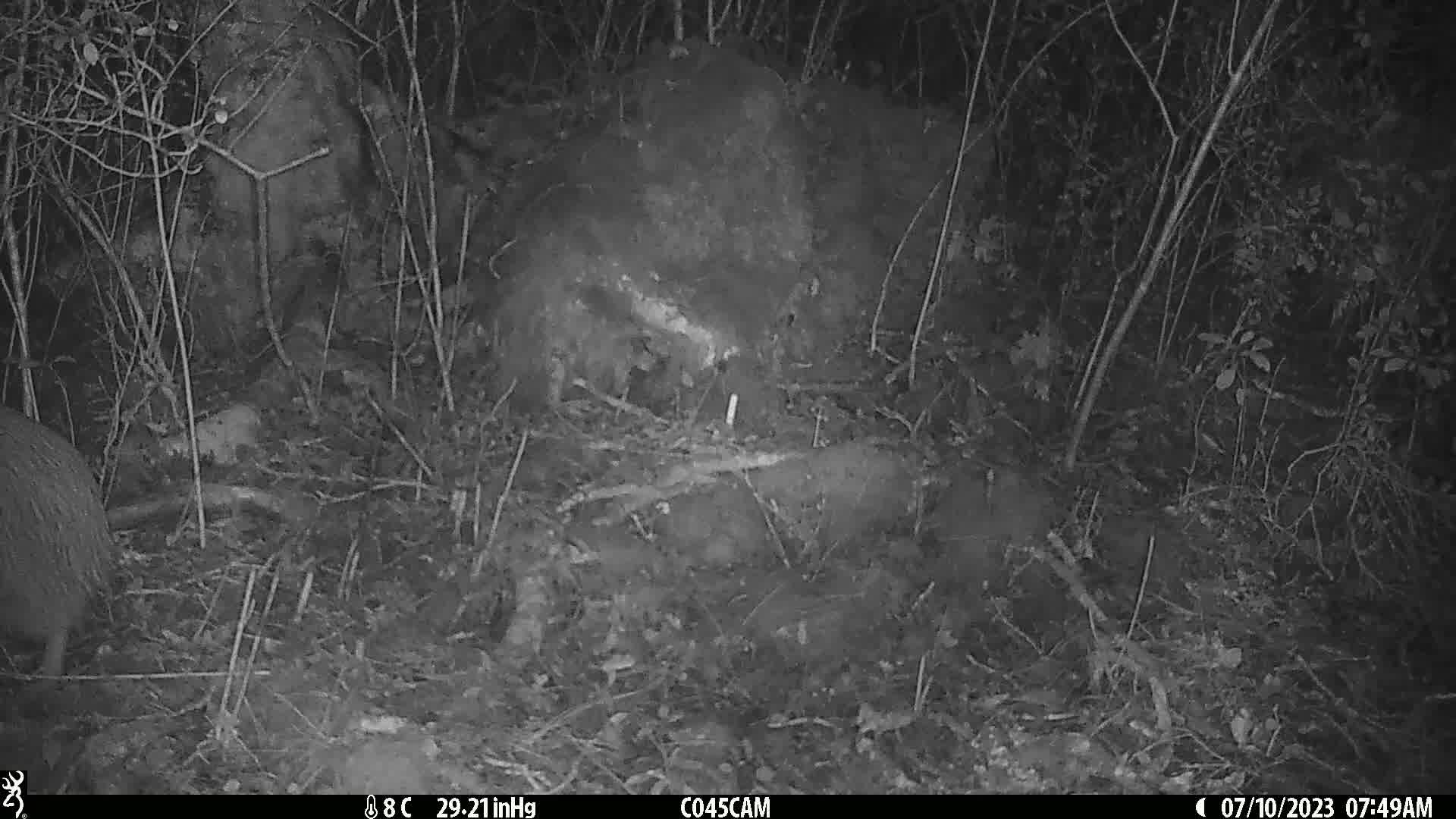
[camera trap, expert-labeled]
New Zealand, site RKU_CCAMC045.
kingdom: Animalia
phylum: Chordata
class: Aves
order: Apterygiformes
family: Apterygidae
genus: Apteryx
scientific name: Apteryx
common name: kiwi